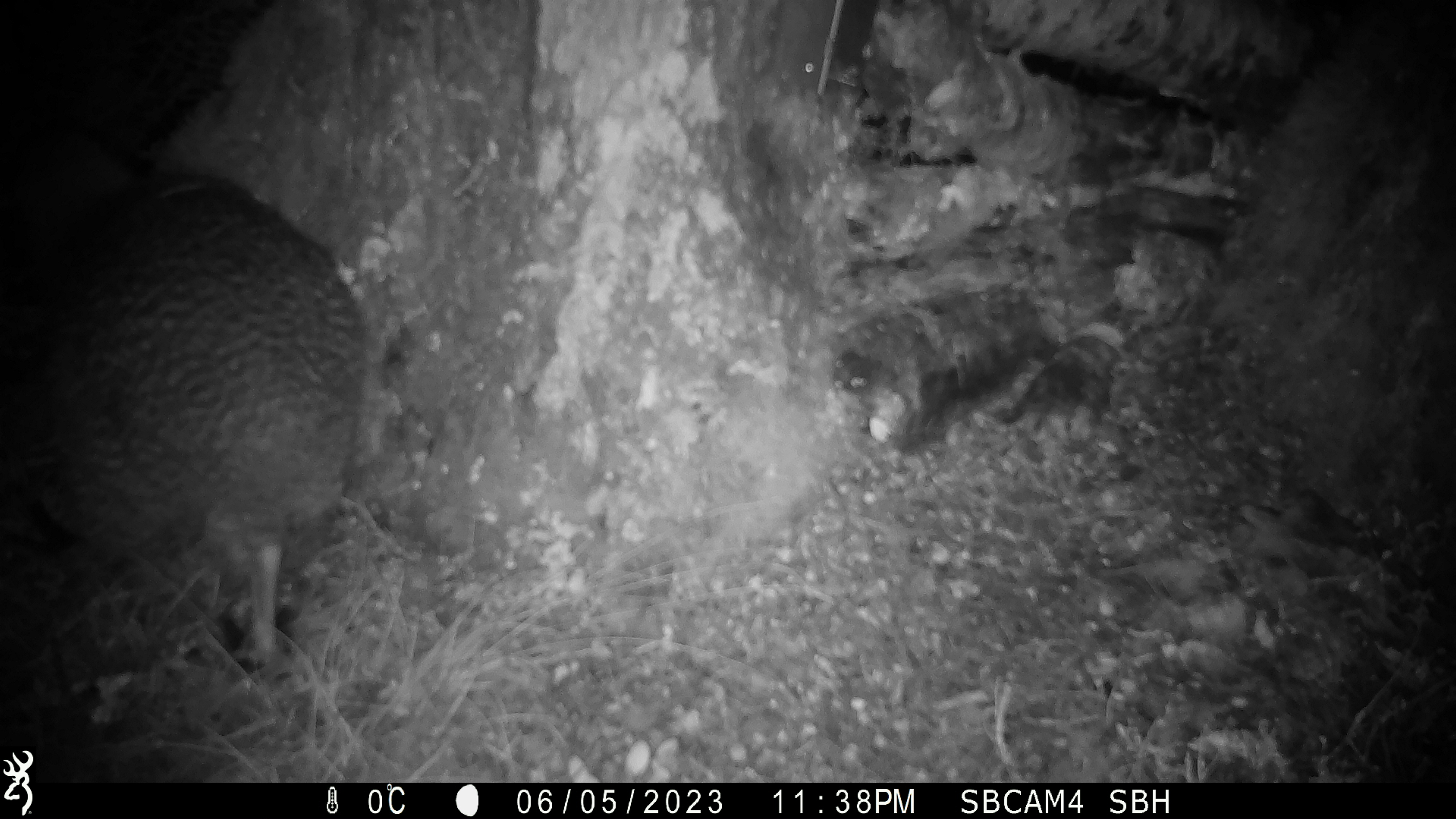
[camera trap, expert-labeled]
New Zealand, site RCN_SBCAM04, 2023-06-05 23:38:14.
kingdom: Animalia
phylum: Chordata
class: Aves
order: Apterygiformes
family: Apterygidae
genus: Apteryx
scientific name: Apteryx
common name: kiwi